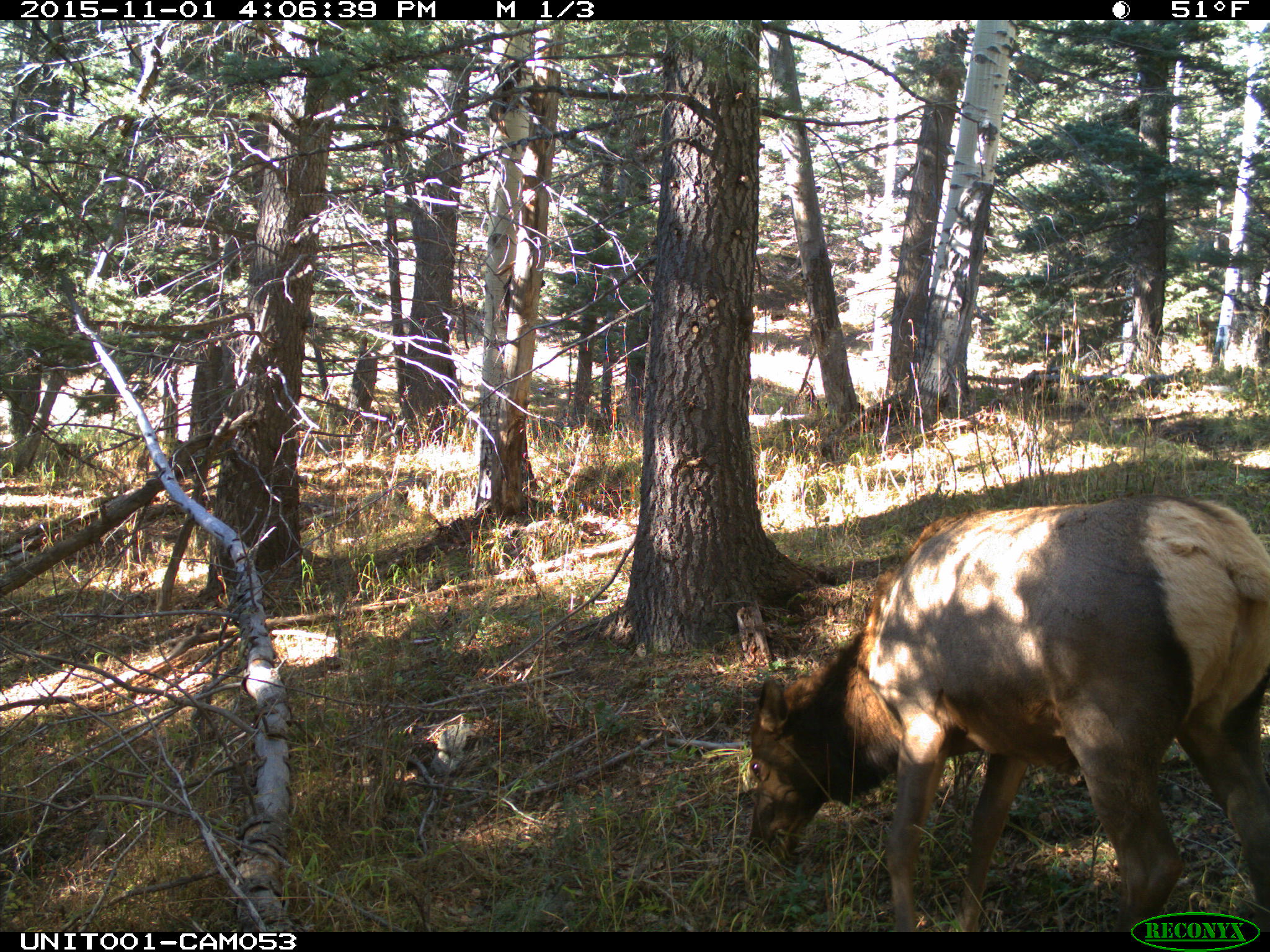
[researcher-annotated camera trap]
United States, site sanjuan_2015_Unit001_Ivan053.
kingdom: Animalia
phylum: Chordata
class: Mammalia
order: Artiodactyla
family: Cervidae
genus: Cervus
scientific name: Cervus elaphus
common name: red deer